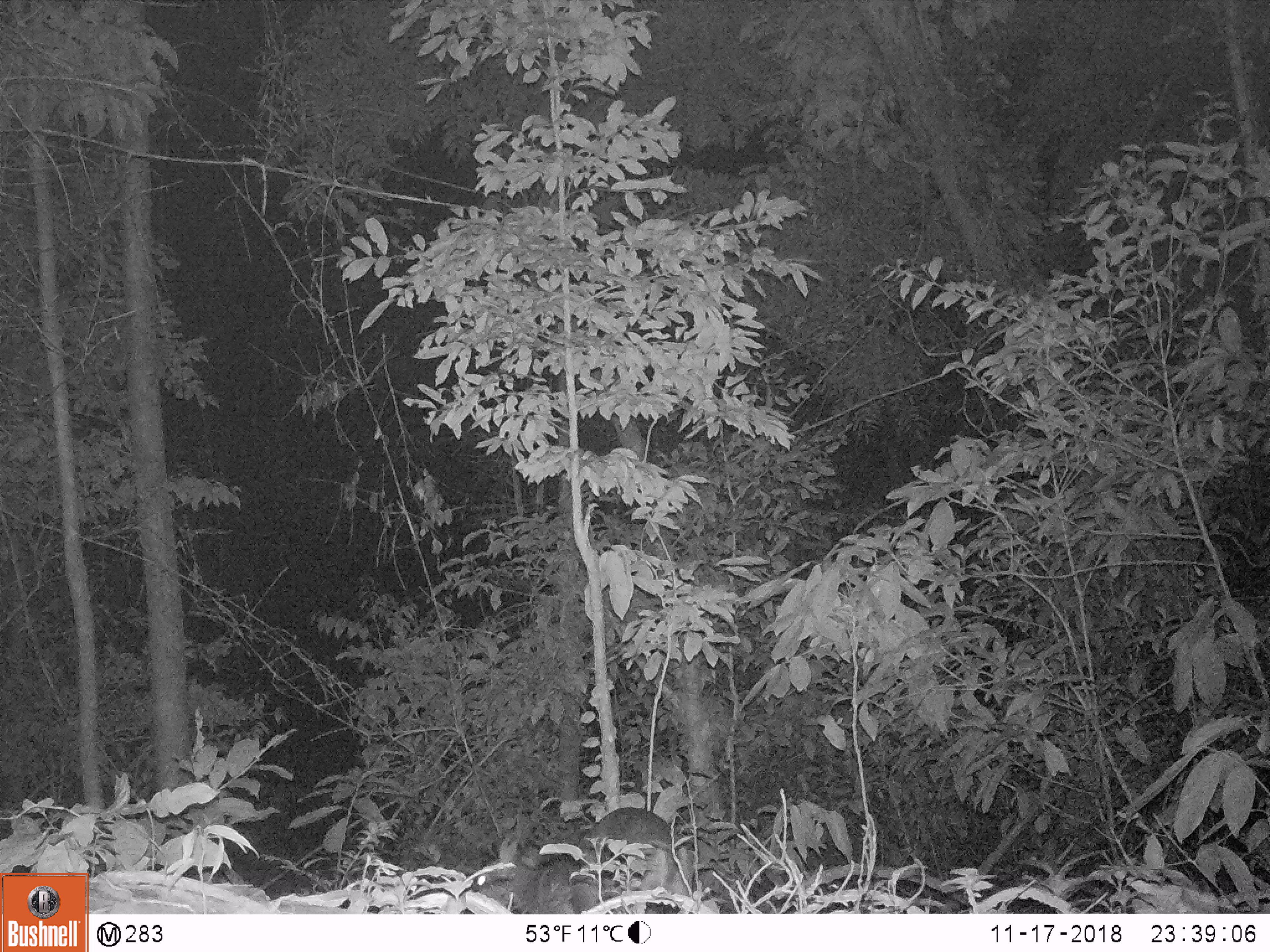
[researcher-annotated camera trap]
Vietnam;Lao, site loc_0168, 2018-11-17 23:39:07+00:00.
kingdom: Animalia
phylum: Chordata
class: Mammalia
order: Artiodactyla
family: Cervidae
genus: Muntiacus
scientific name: Muntiacus vuquangensis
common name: large-antlered muntjac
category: large antlered muntjac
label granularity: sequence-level